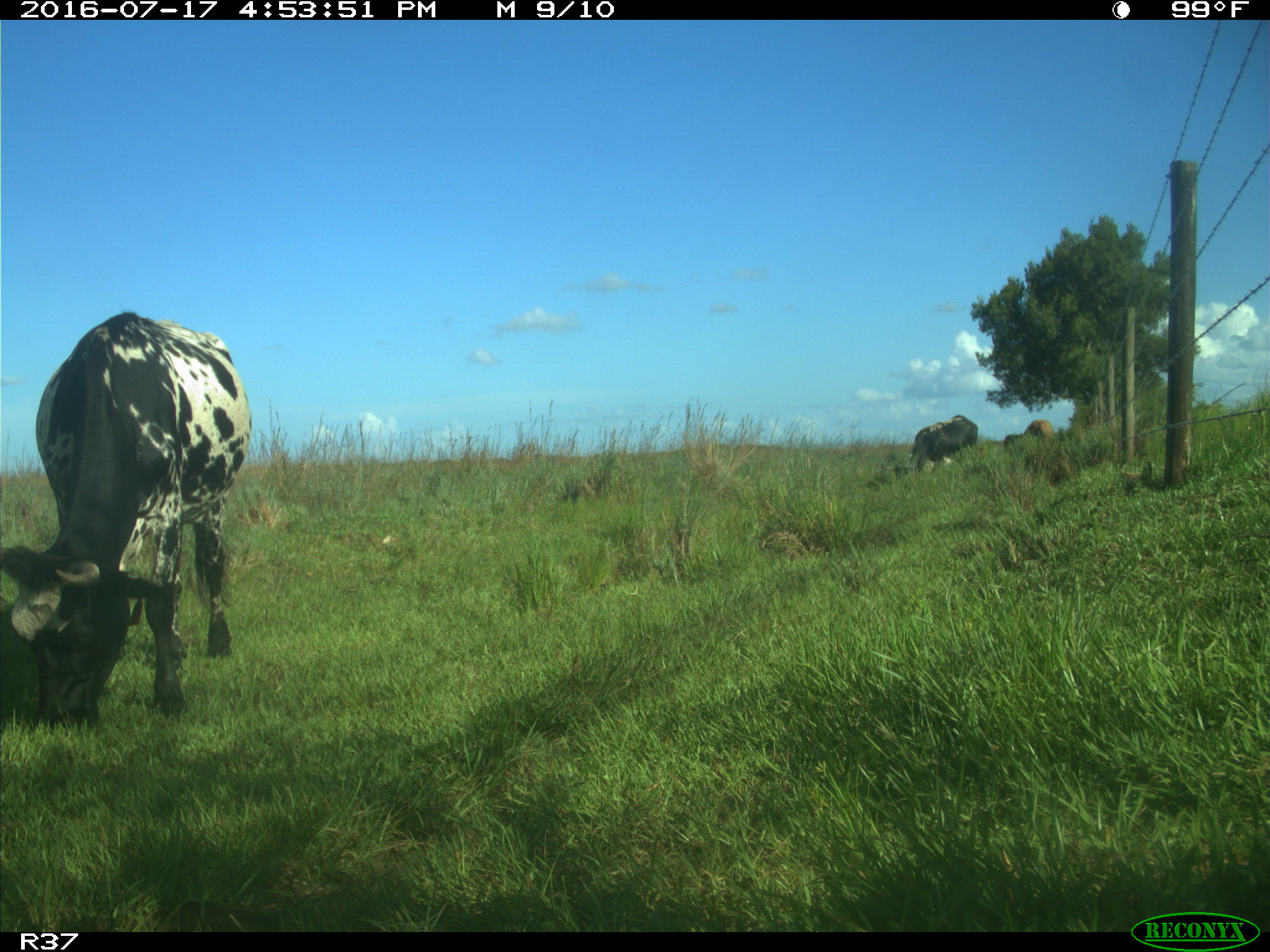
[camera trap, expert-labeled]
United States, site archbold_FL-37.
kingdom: Animalia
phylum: Chordata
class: Mammalia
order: Artiodactyla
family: Bovidae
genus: Bos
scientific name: Bos taurus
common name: domestic cow